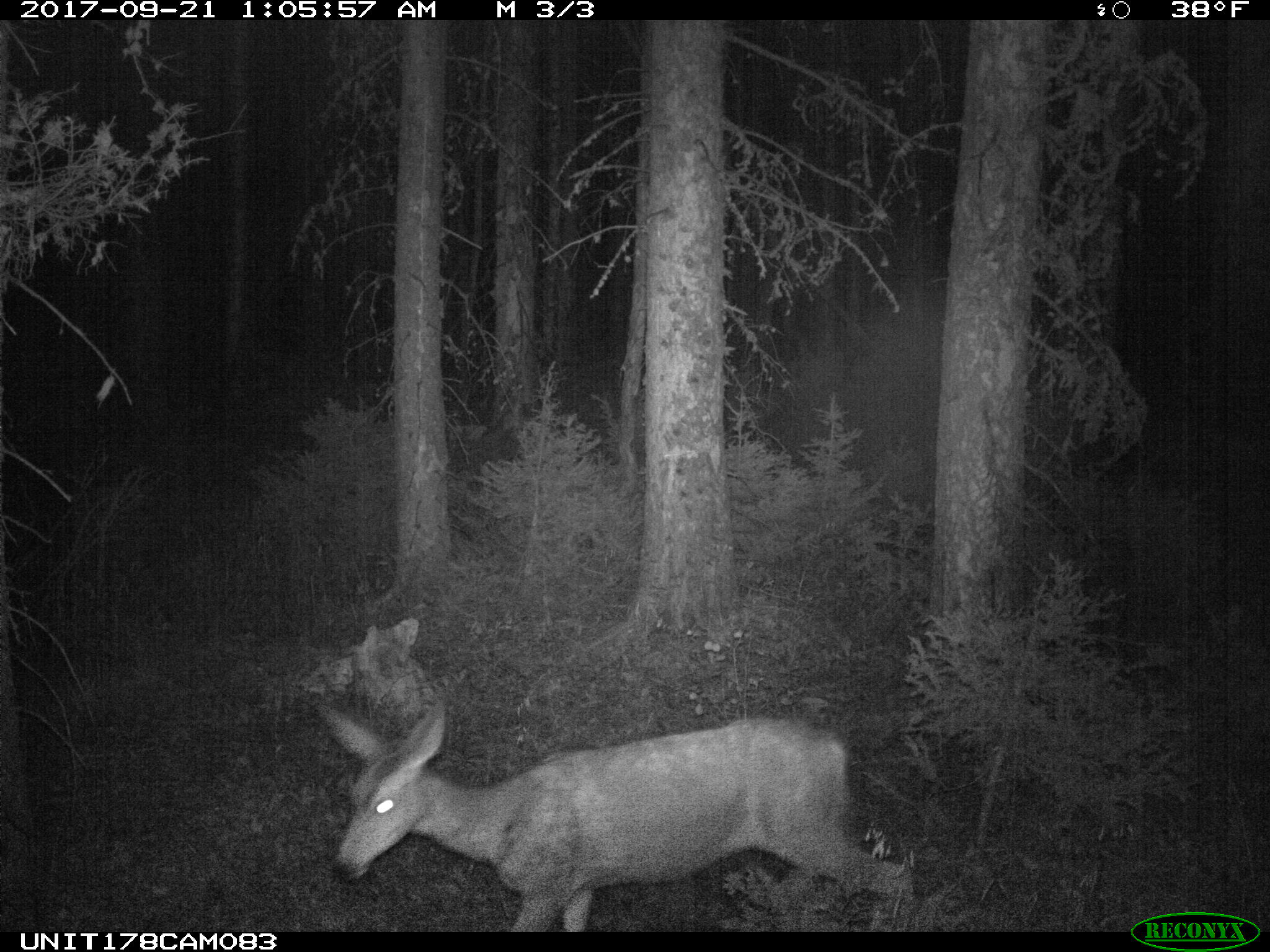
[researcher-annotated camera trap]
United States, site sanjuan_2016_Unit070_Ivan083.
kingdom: Animalia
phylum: Chordata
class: Mammalia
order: Artiodactyla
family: Cervidae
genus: Odocoileus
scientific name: Odocoileus hemionus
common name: mule deer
Odocoileus hemionus (mule deer).